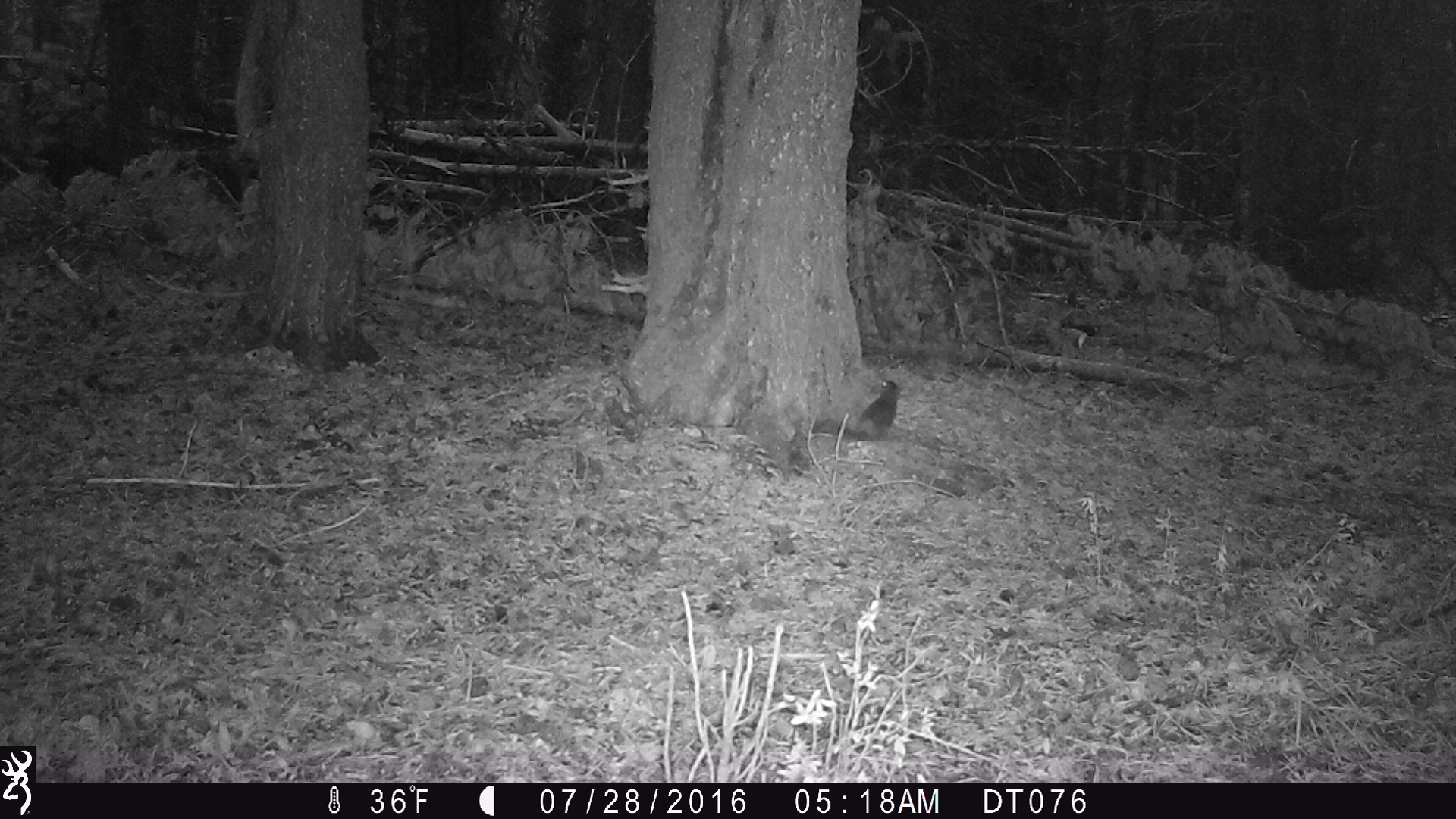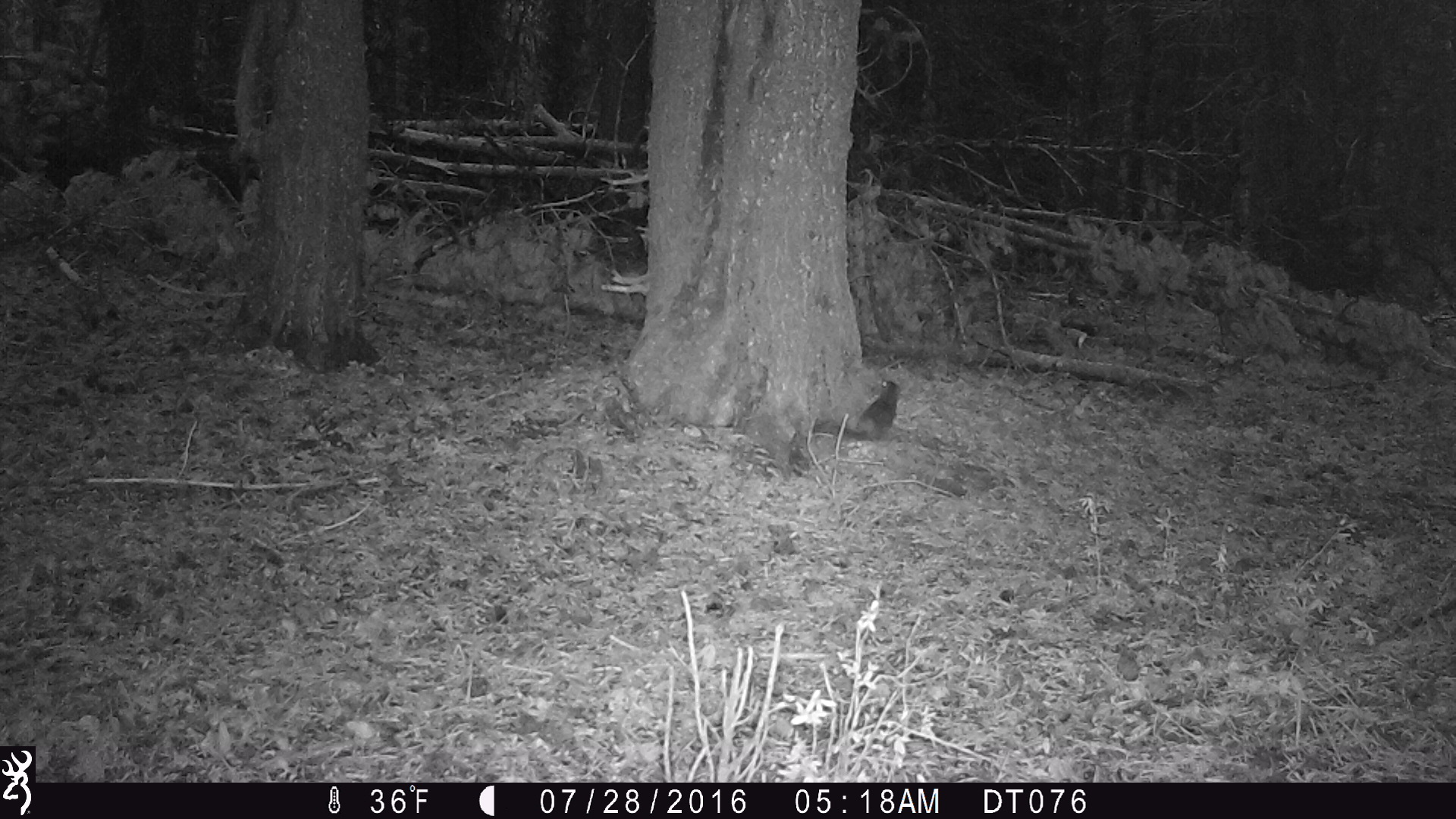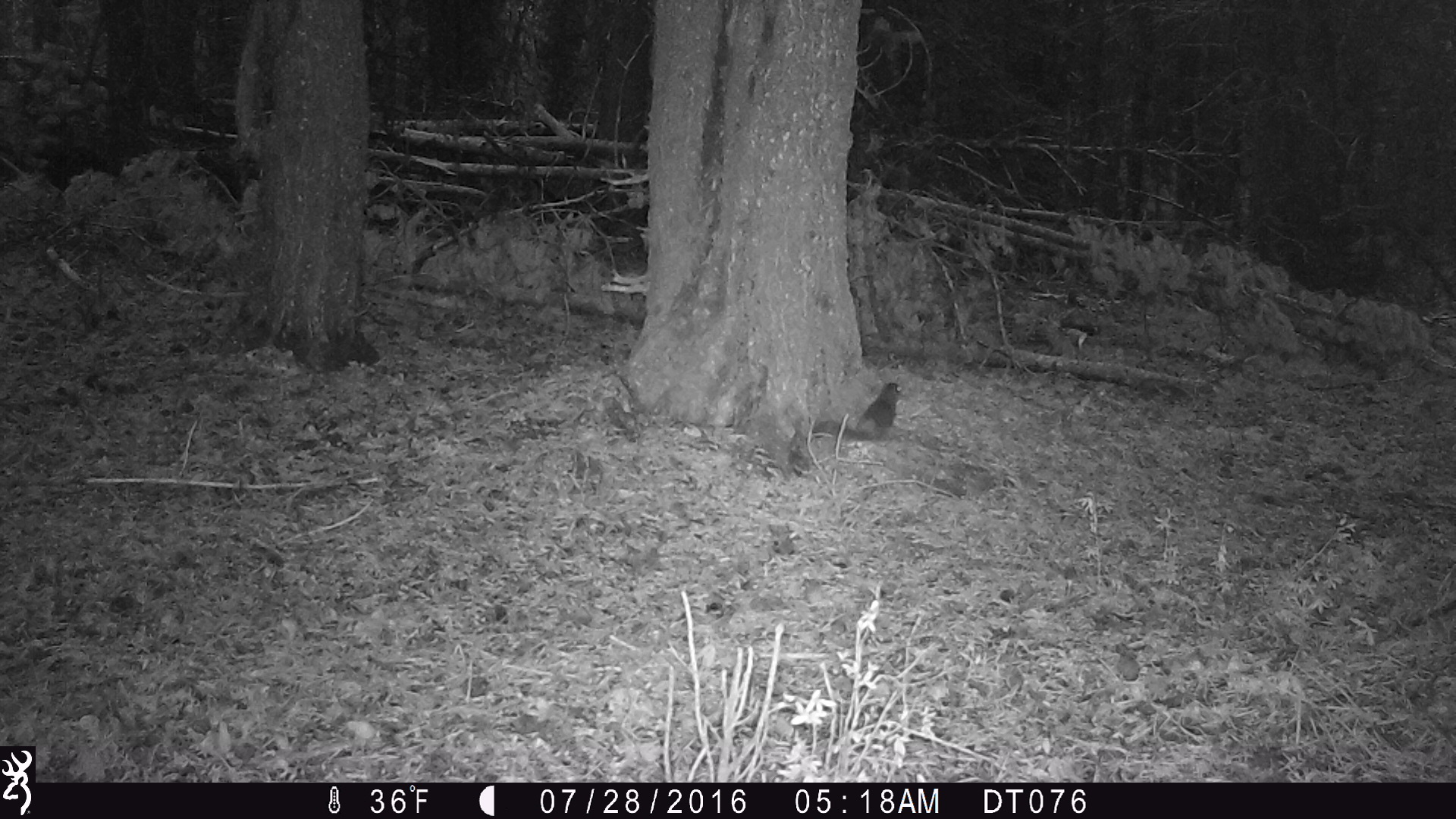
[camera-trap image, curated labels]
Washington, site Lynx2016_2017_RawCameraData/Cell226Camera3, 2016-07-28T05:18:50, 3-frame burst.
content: unidentified animal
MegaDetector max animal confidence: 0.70